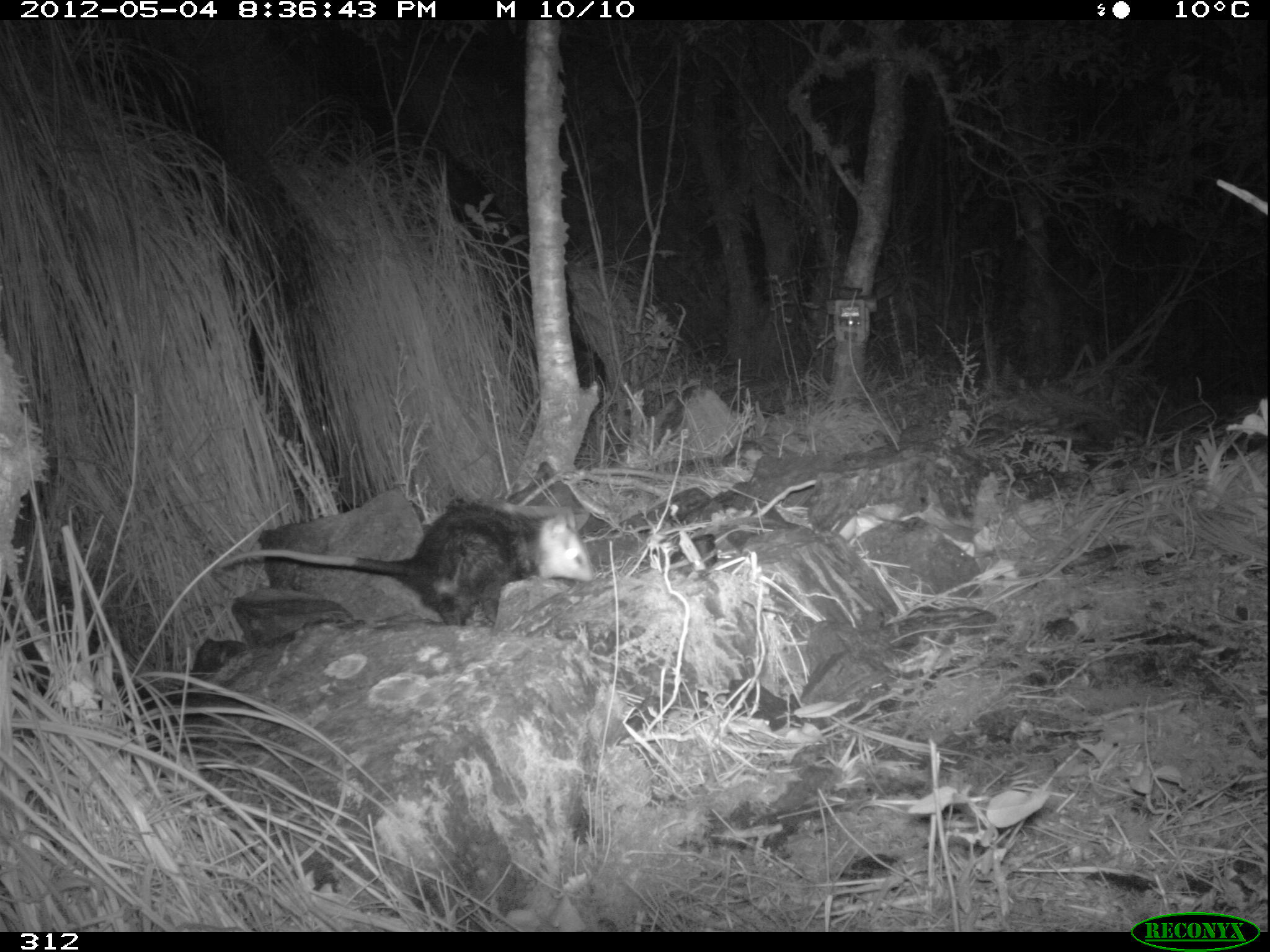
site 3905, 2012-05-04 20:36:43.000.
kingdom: Animalia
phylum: Chordata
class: Mammalia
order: Didelphimorphia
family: Didelphidae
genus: Didelphis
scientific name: Didelphis pernigra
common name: andean white-eared opossum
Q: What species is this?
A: Didelphis pernigra (andean white-eared opossum).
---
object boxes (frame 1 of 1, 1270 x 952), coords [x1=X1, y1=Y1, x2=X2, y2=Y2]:
didelphis pernigra: [x1=218, y1=500, x2=594, y2=628]